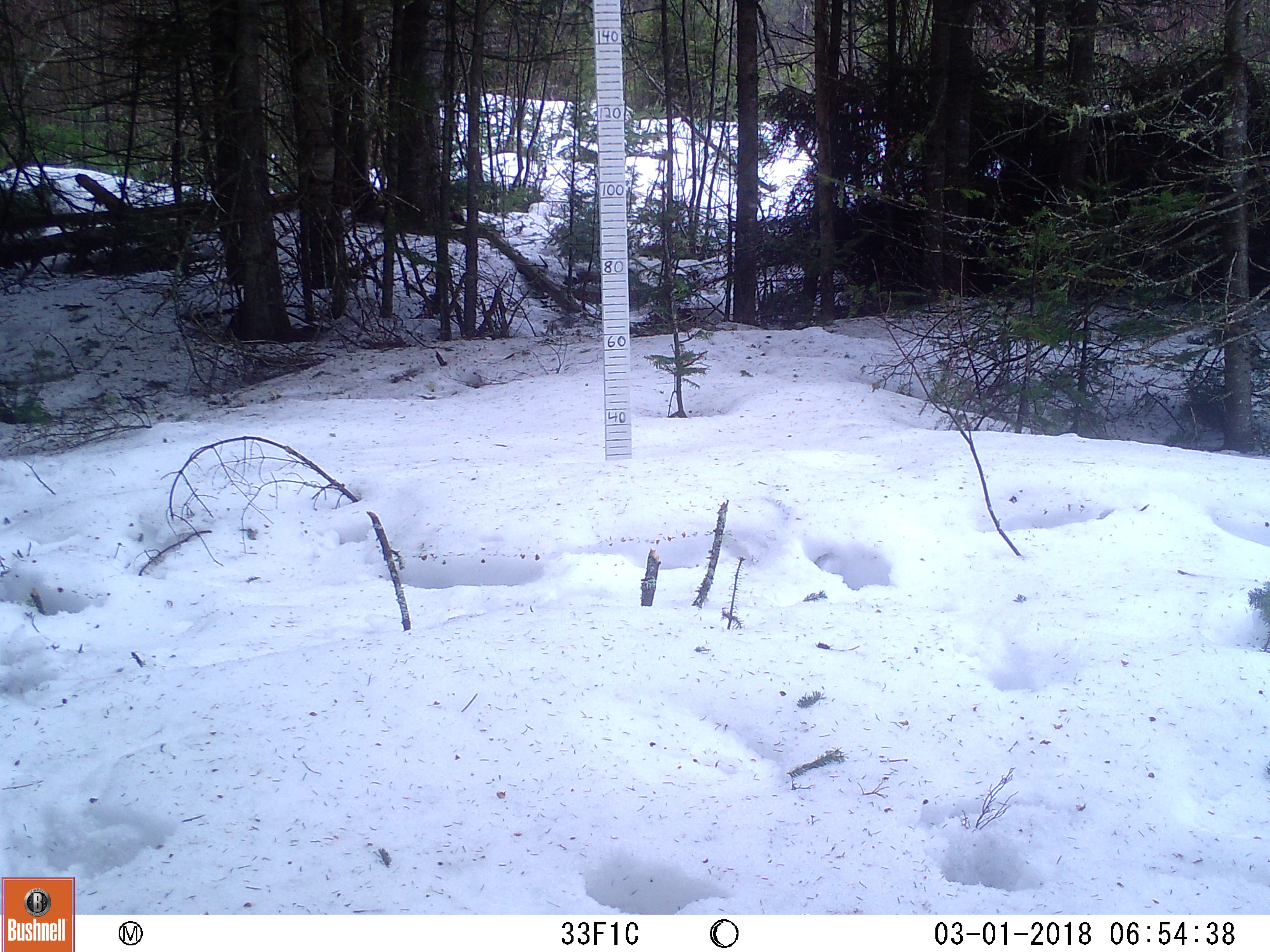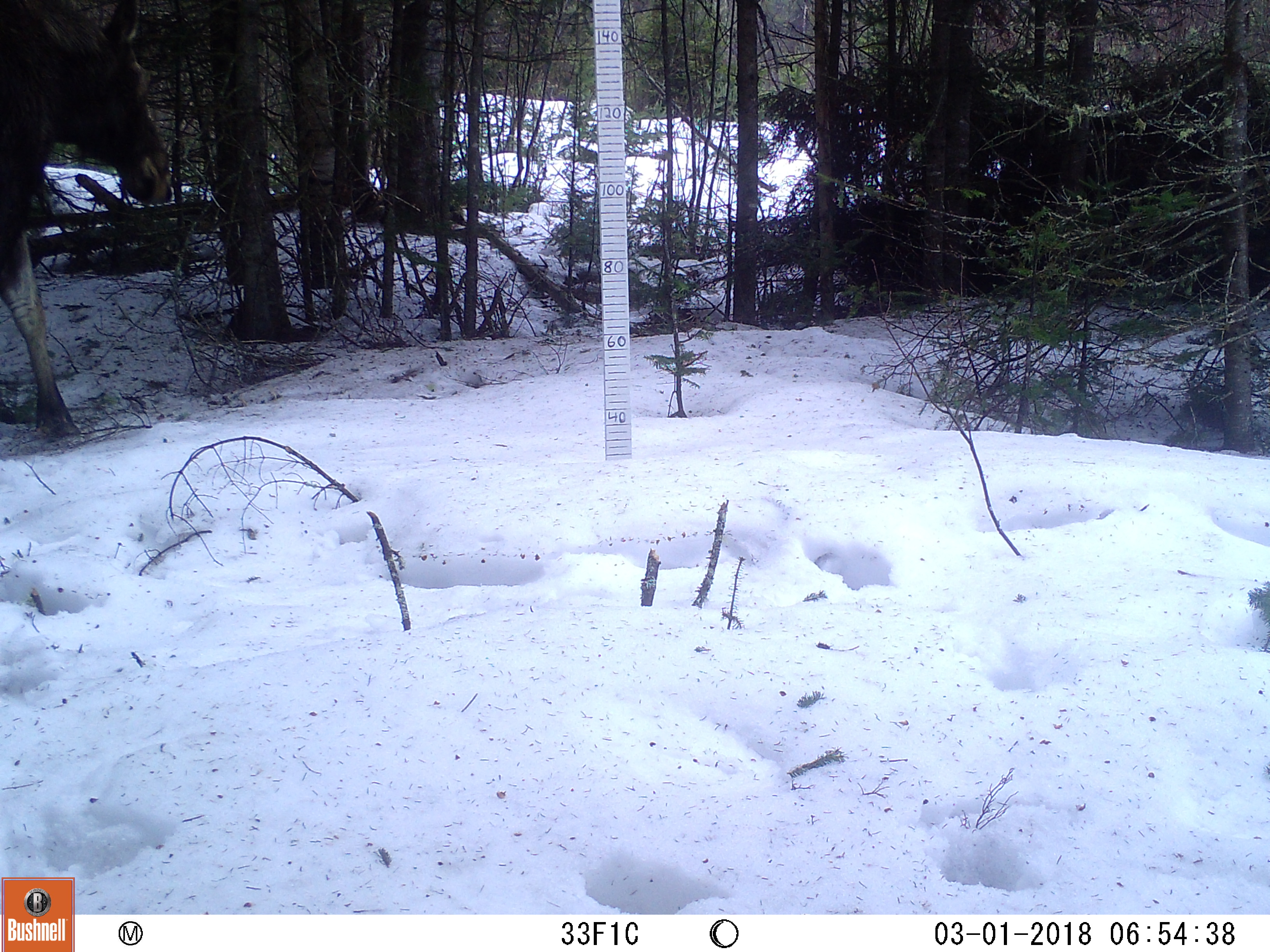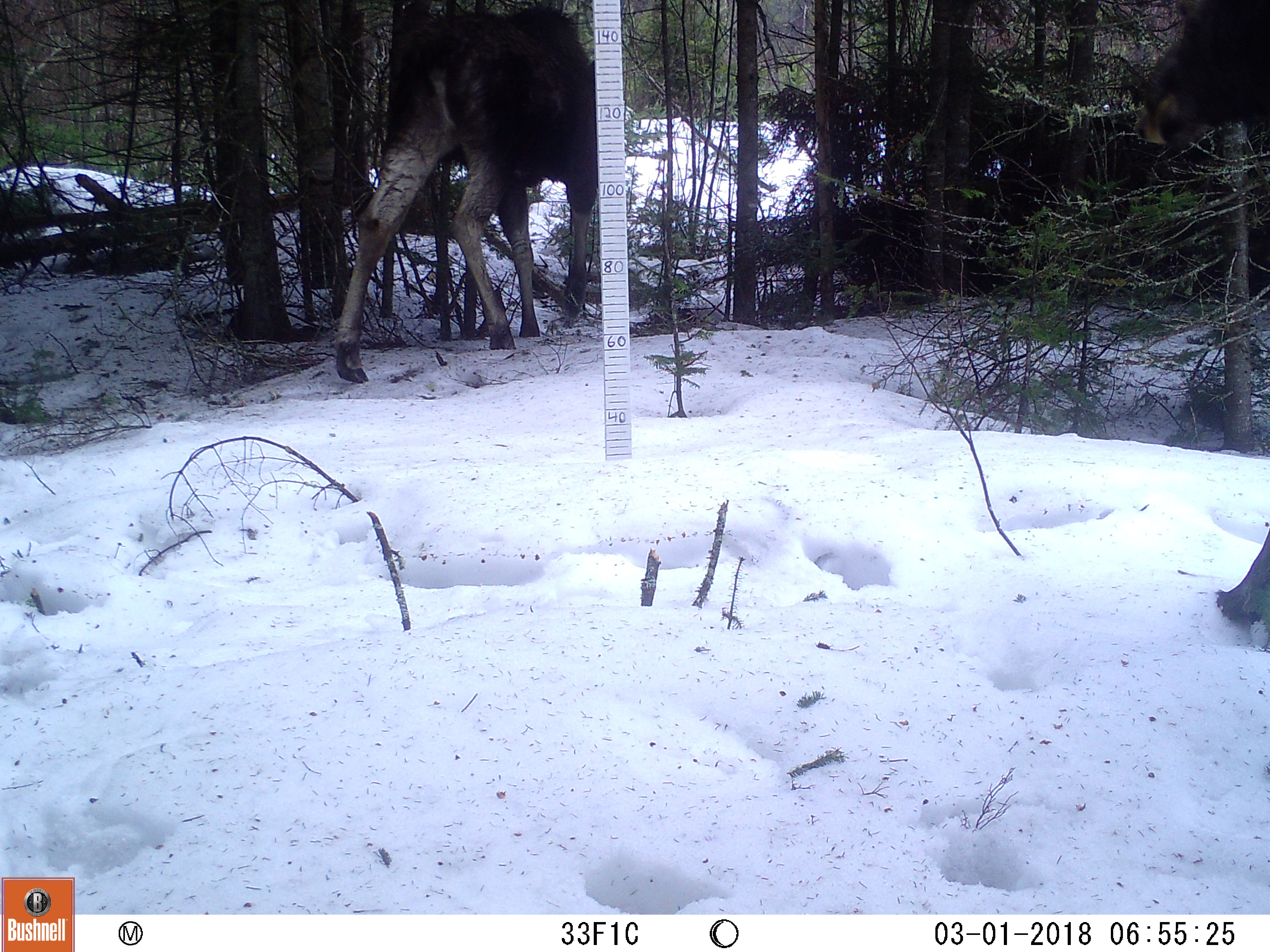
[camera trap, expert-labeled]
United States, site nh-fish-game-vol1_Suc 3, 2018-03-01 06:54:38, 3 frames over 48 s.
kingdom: Animalia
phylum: Chordata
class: Mammalia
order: Artiodactyla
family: Cervidae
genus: Alces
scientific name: Alces alces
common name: moose